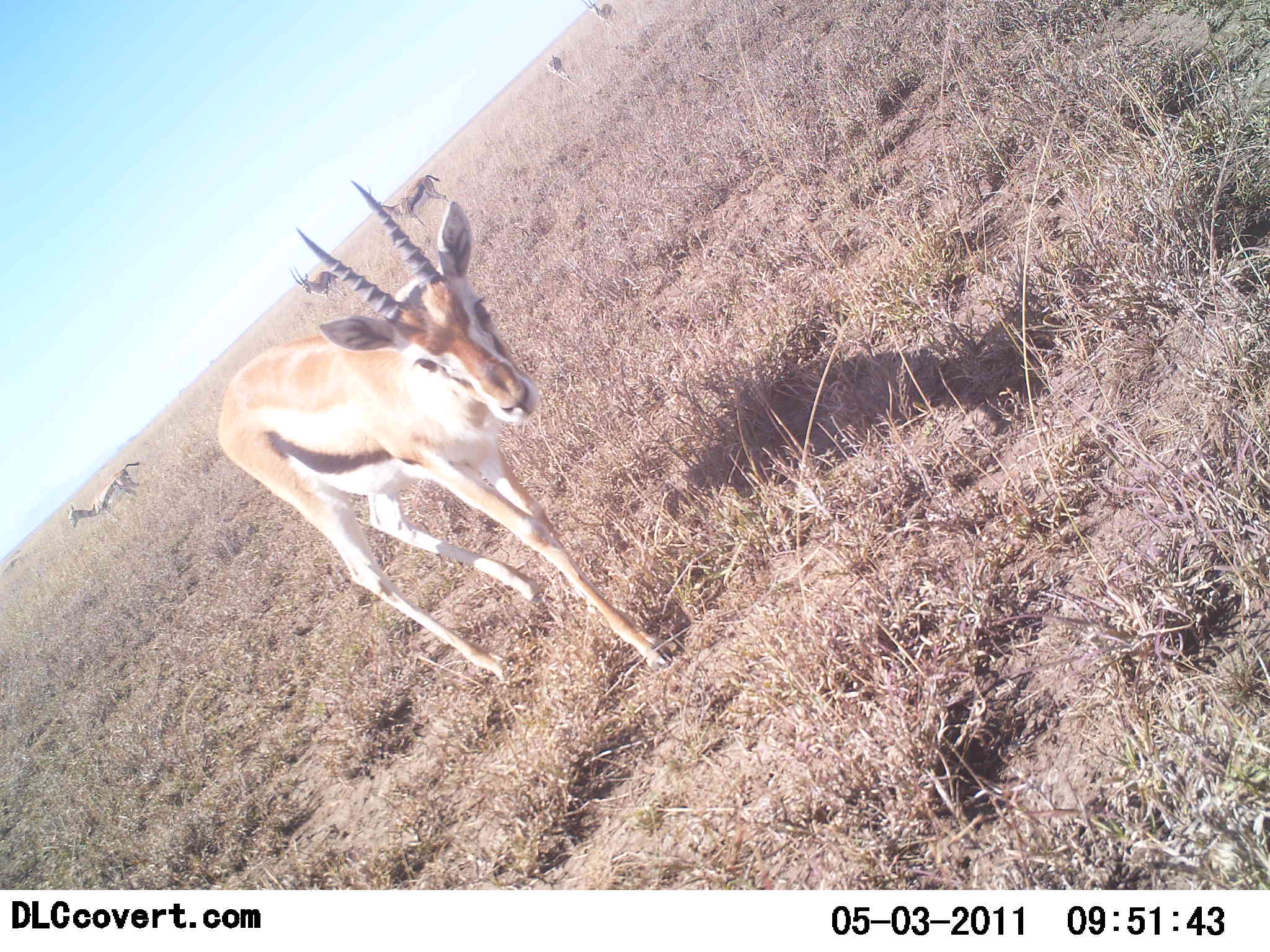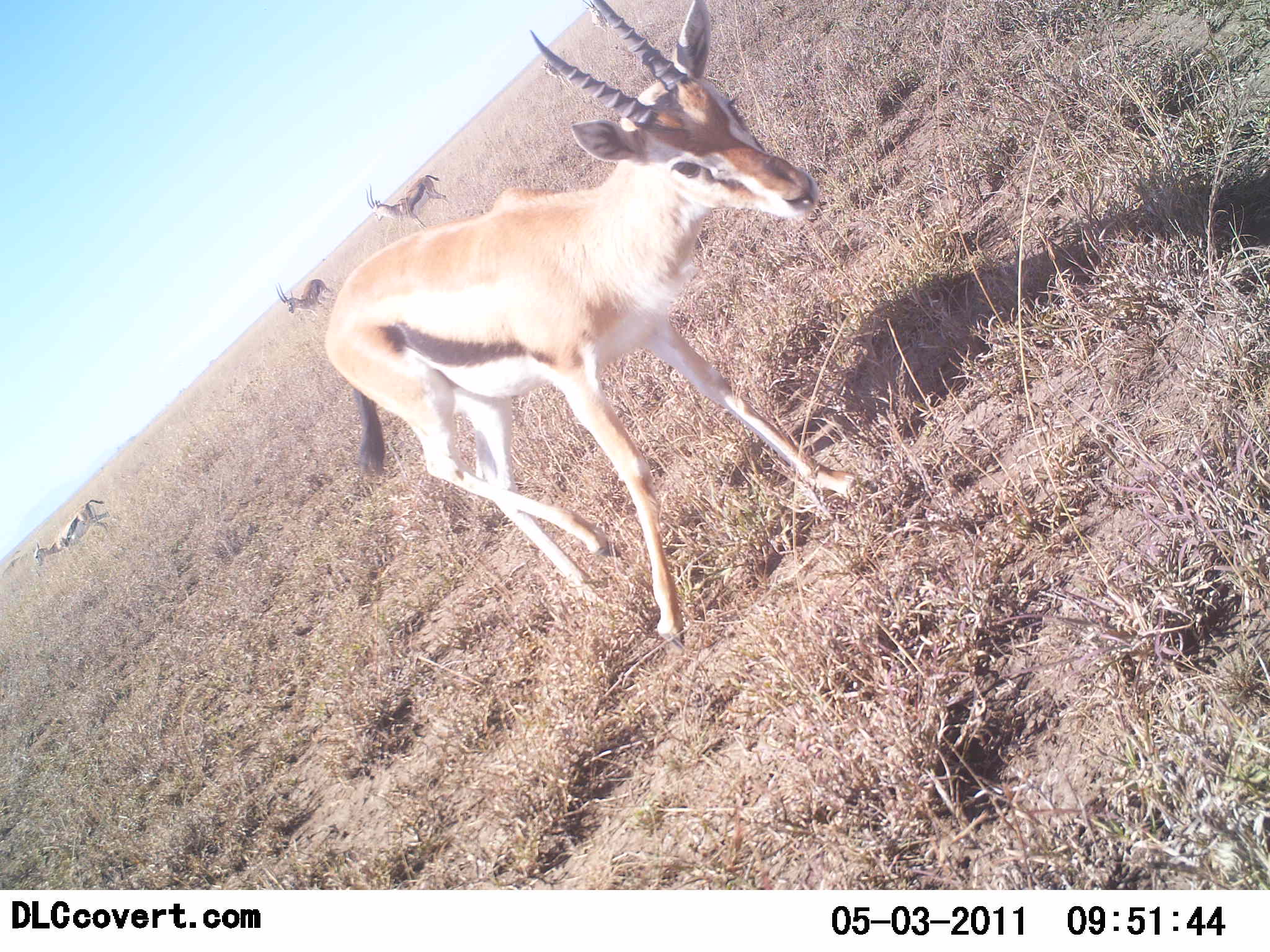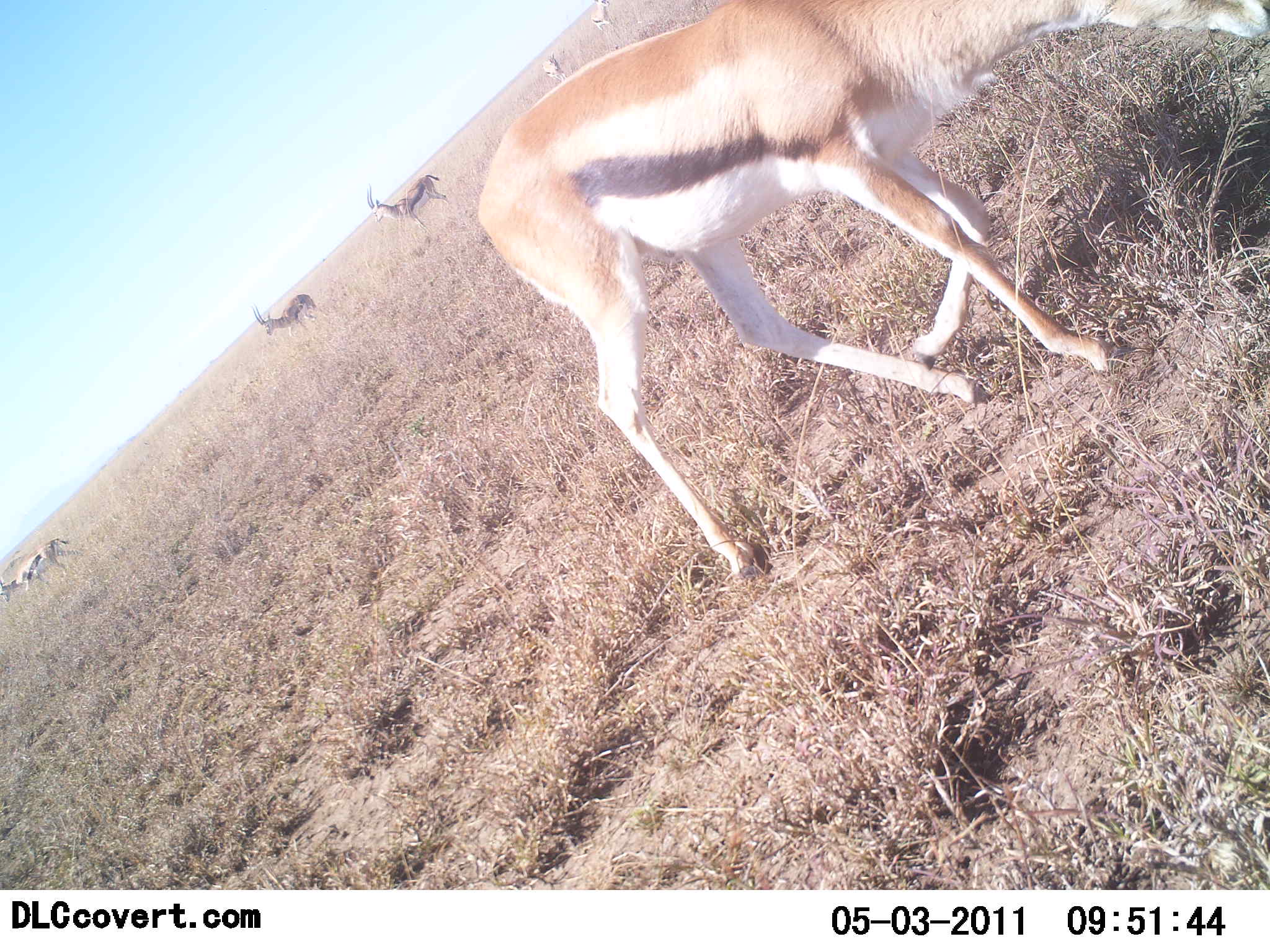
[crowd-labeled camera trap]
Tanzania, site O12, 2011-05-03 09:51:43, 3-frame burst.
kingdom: Animalia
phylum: Chordata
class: Mammalia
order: Artiodactyla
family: Bovidae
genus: Eudorcas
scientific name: Eudorcas thomsonii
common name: thomson's gazelle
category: gazellethomsons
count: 6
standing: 55%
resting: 0%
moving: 82%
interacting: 0%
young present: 0%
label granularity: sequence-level